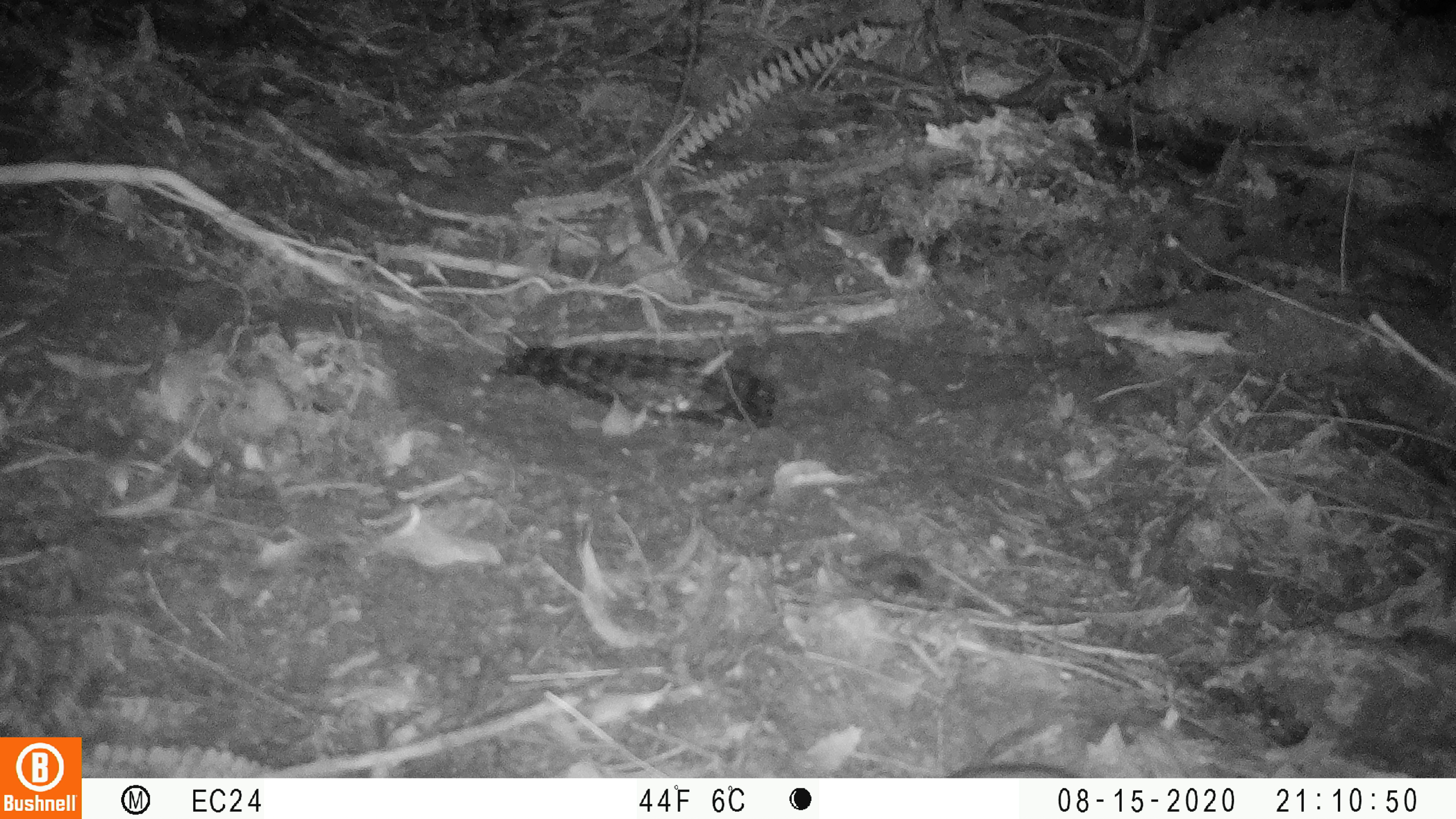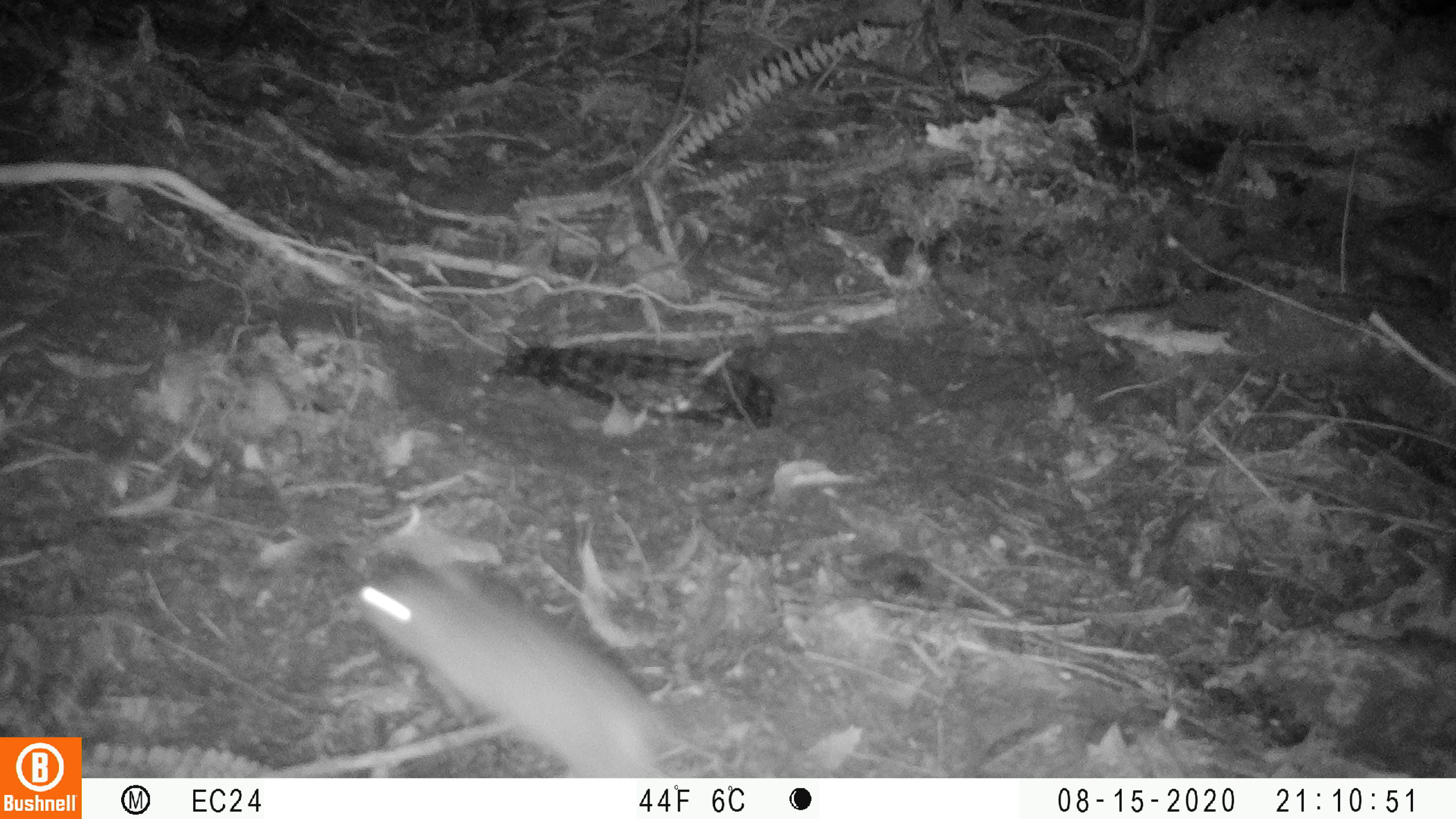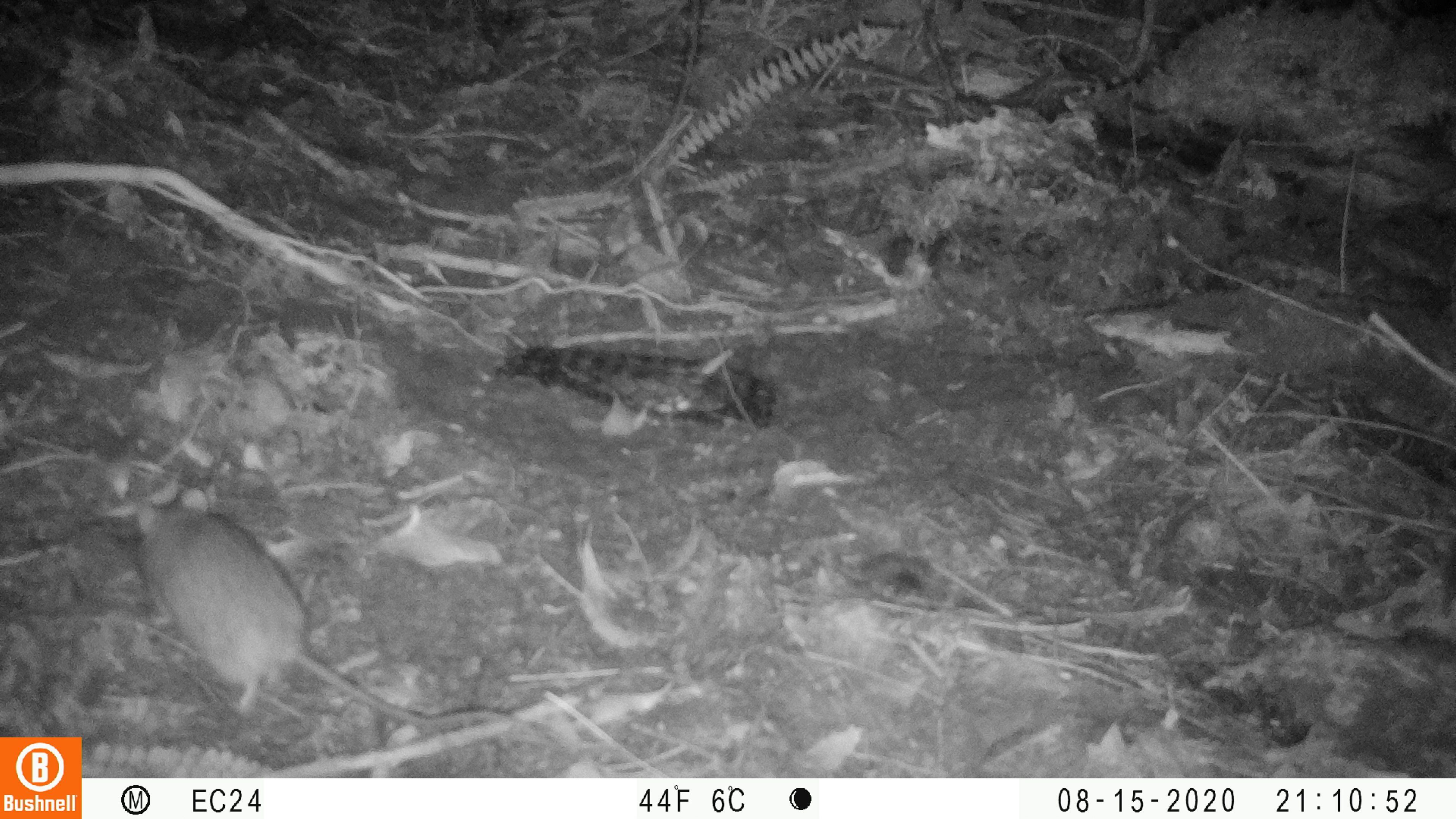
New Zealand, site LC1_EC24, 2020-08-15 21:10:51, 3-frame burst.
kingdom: Animalia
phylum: Chordata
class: Mammalia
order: Rodentia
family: Muridae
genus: Rattus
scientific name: Rattus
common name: rat